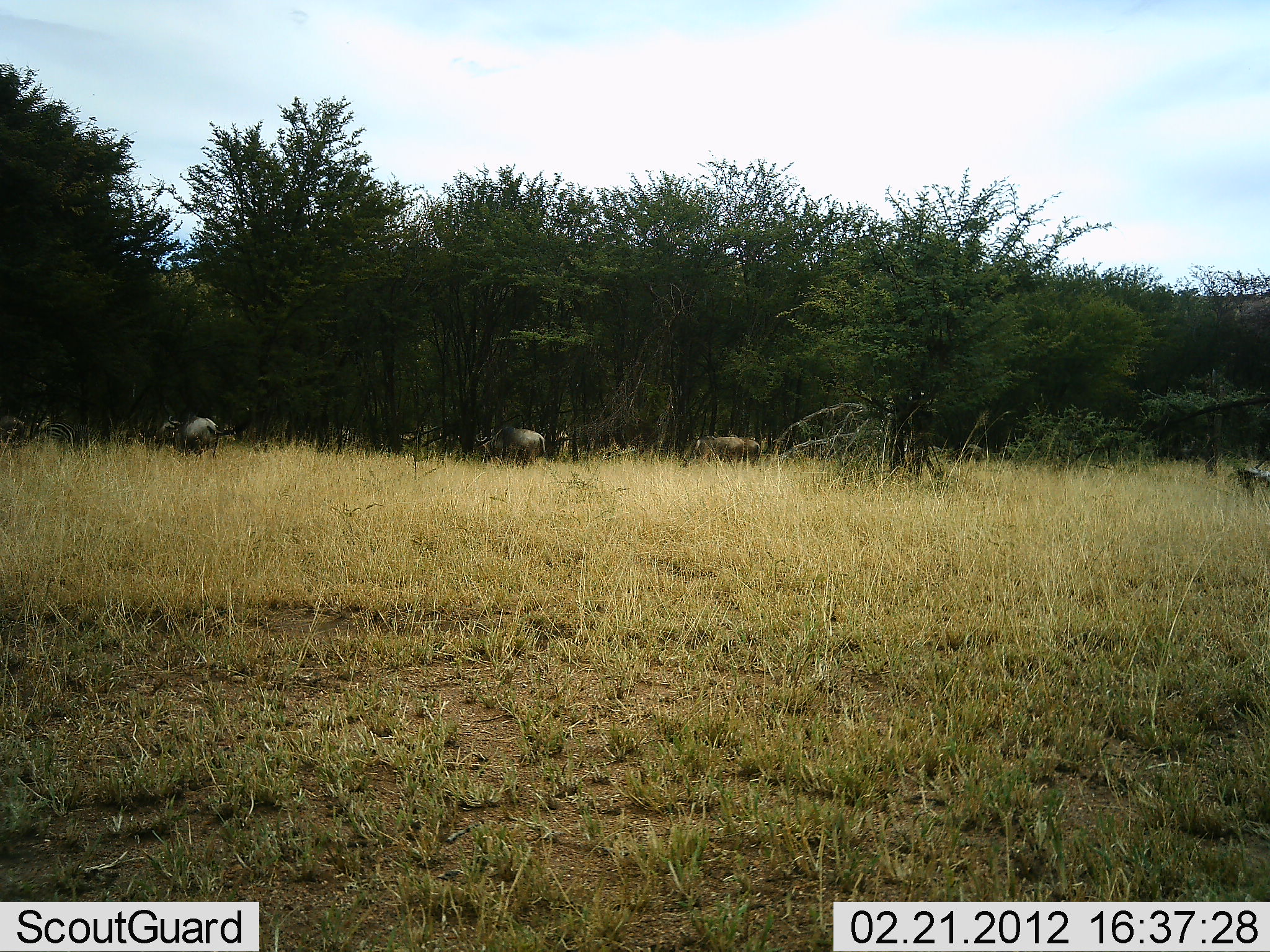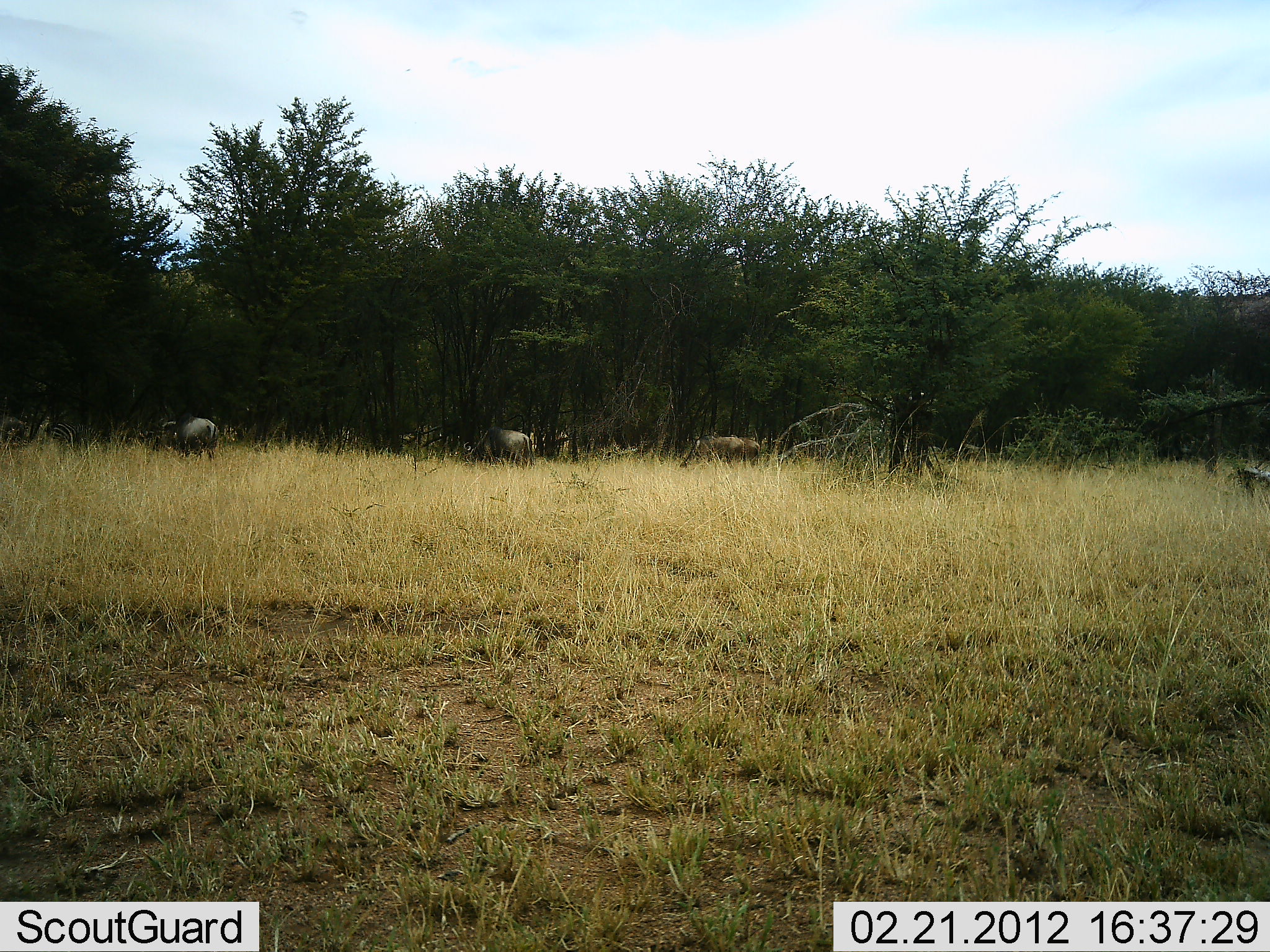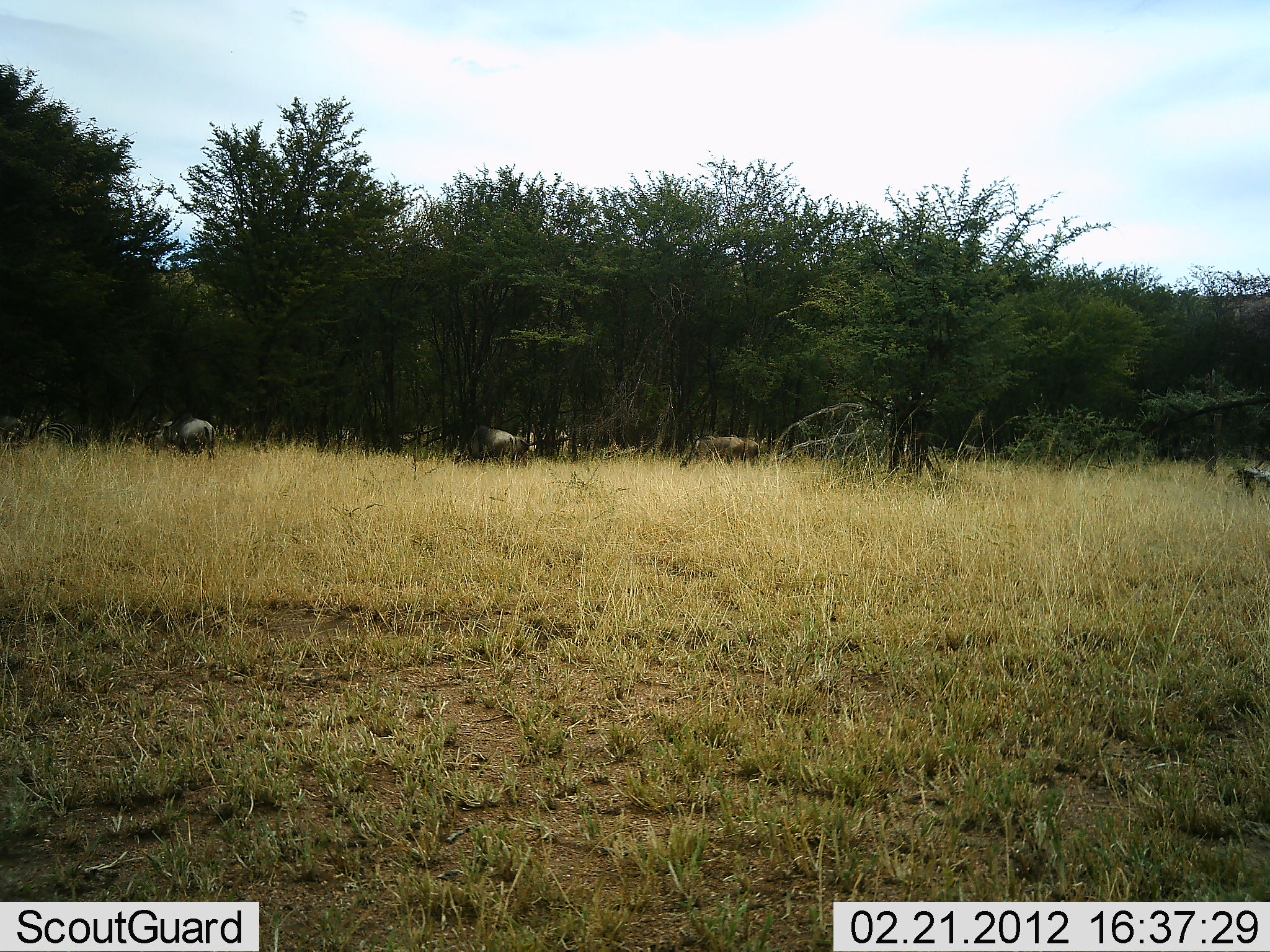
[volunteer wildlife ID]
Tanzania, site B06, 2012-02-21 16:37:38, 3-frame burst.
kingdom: Animalia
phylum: Chordata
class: Mammalia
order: Artiodactyla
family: Bovidae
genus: Connochaetes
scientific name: Connochaetes taurinus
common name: blue wildebeest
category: wildebeest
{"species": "wildebeest (blue wildebeest) (Connochaetes taurinus)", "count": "4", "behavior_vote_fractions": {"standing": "38%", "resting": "6%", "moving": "56%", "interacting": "6%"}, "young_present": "0%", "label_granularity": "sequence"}